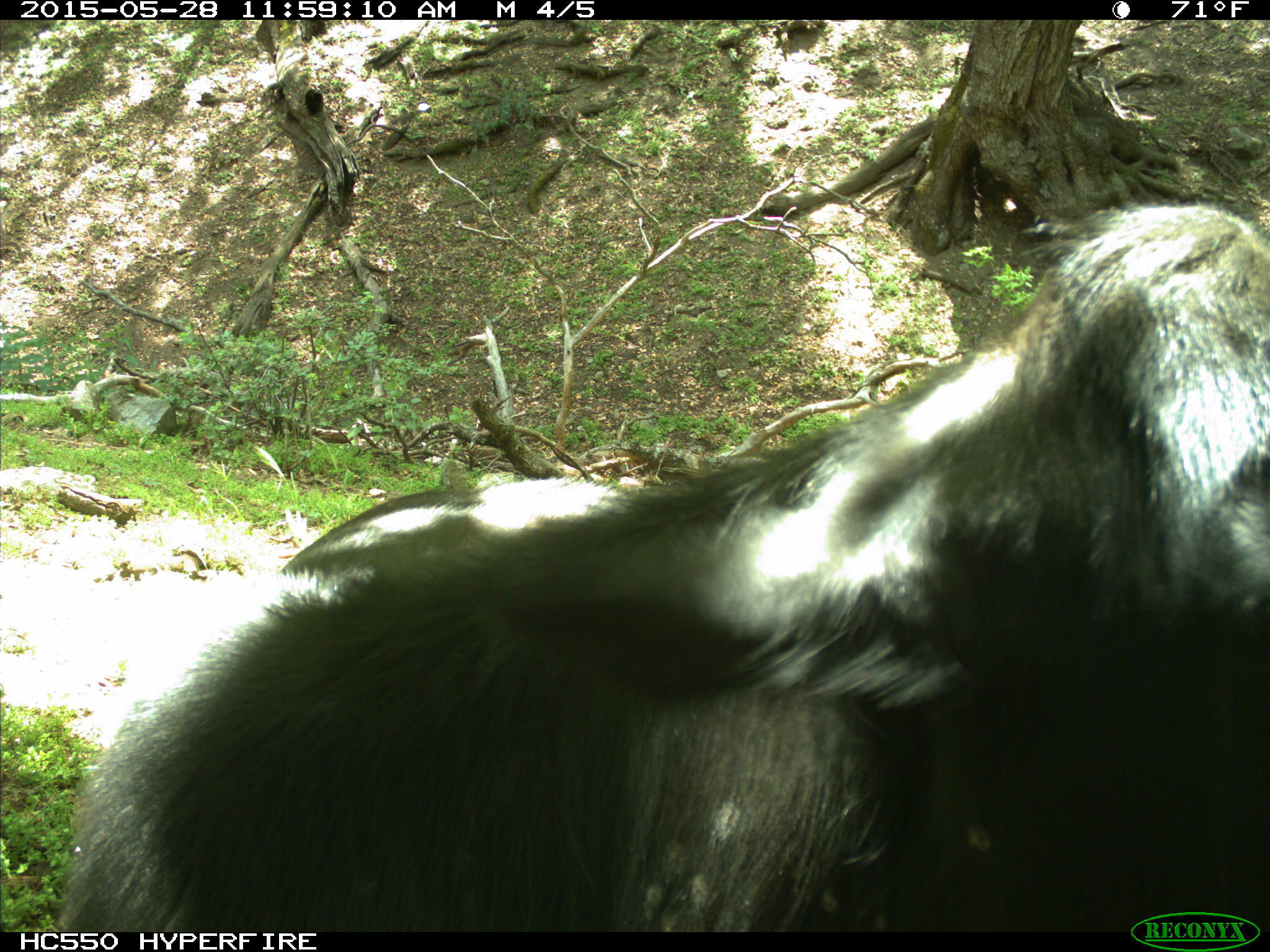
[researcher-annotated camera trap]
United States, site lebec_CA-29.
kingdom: Animalia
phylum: Chordata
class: Mammalia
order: Artiodactyla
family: Bovidae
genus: Bos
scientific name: Bos taurus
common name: domestic cow